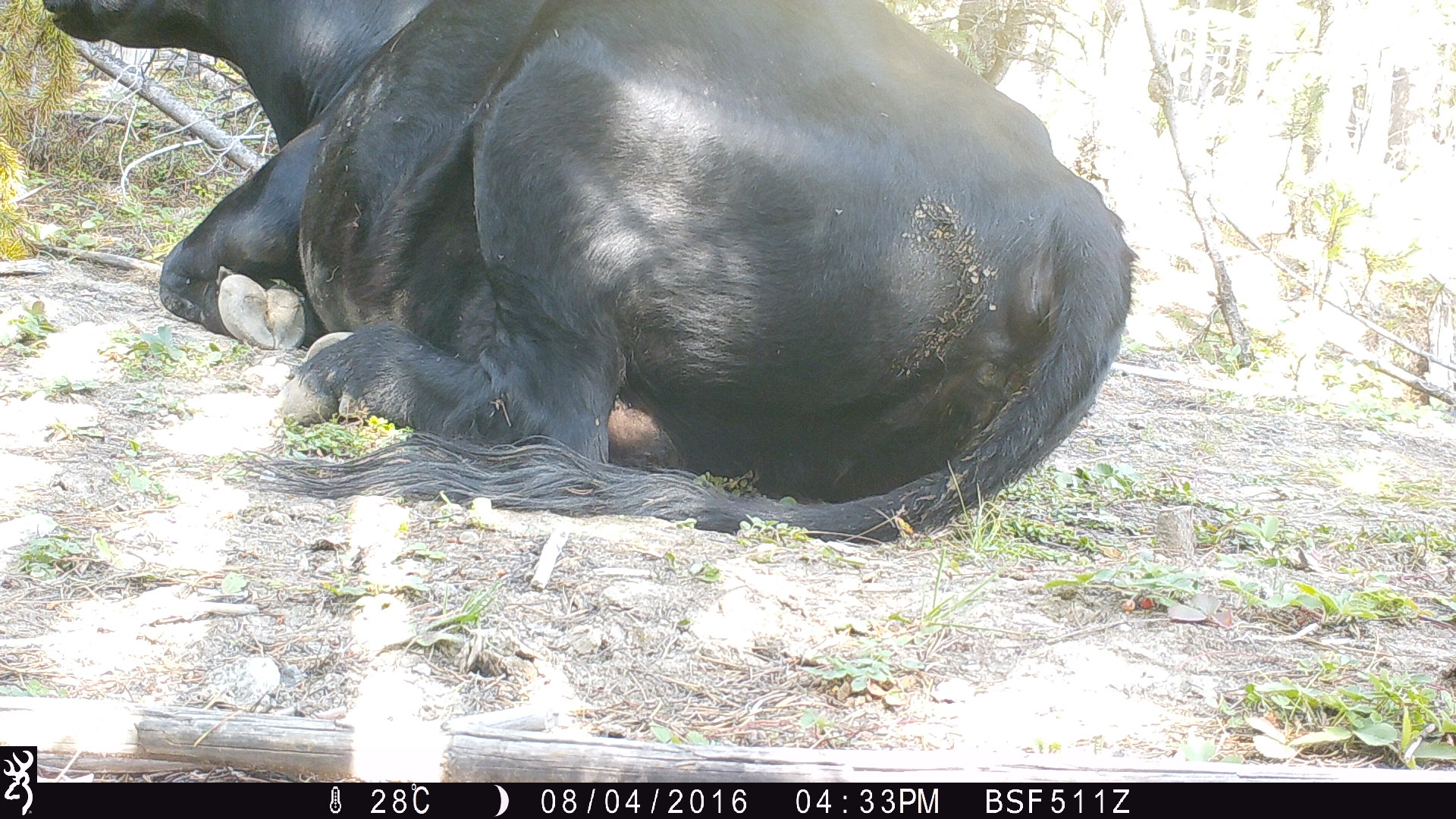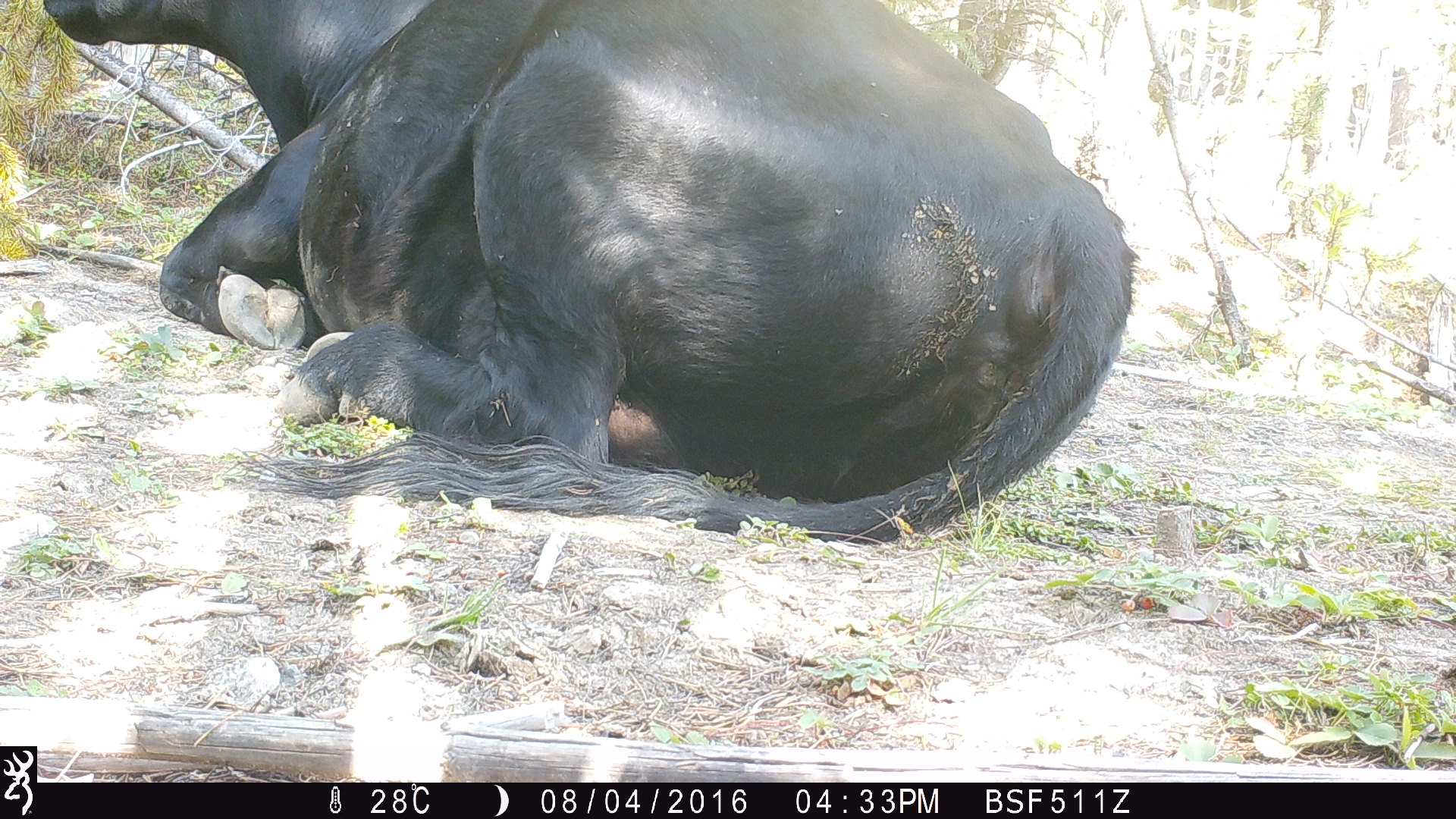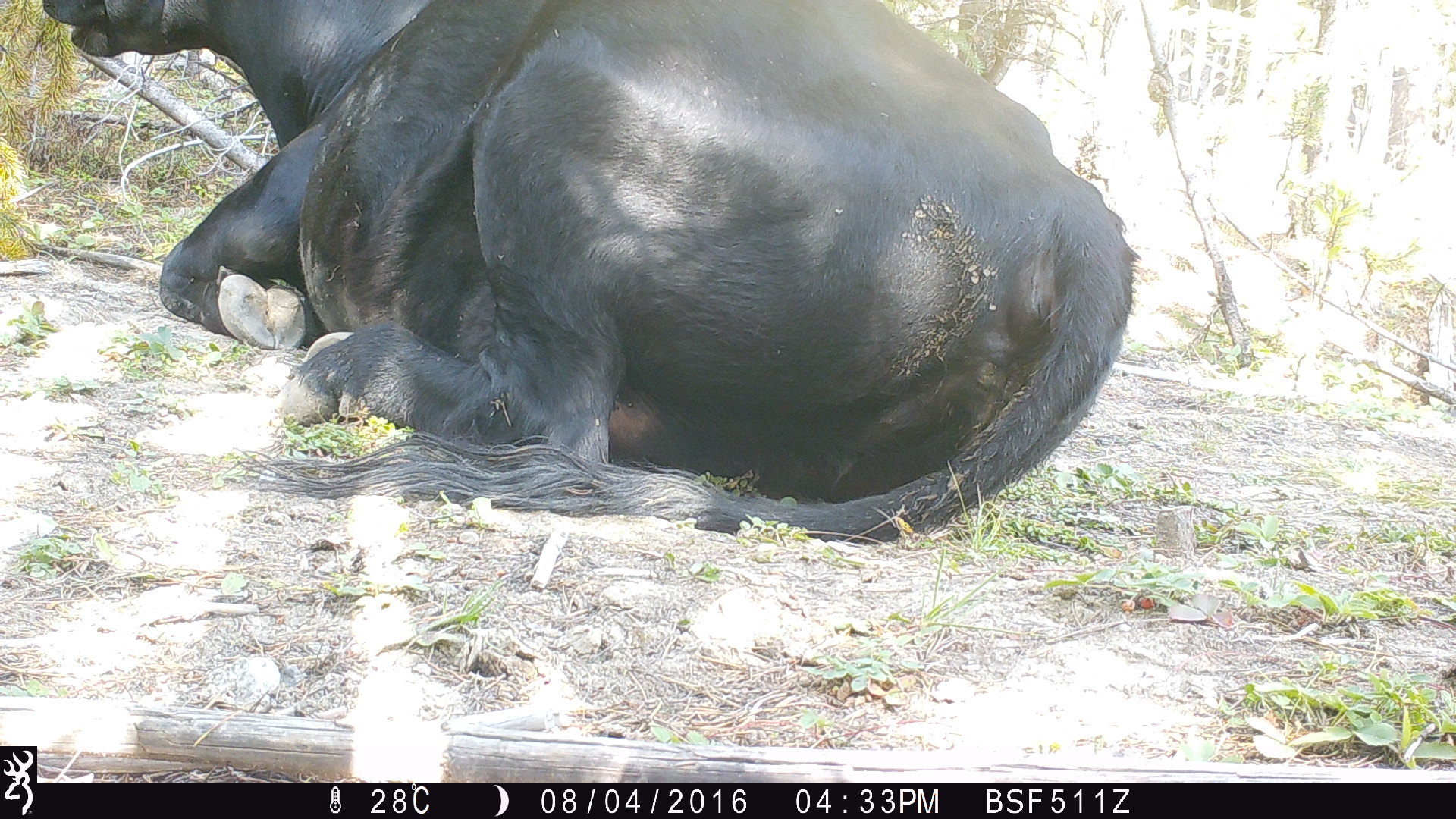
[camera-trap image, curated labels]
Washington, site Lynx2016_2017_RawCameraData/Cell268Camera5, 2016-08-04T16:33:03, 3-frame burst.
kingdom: Animalia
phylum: Chordata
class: Mammalia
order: Artiodactyla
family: Bovidae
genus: Bos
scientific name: Bos taurus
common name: domestic cattle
Domestic cattle (Bos taurus). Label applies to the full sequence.